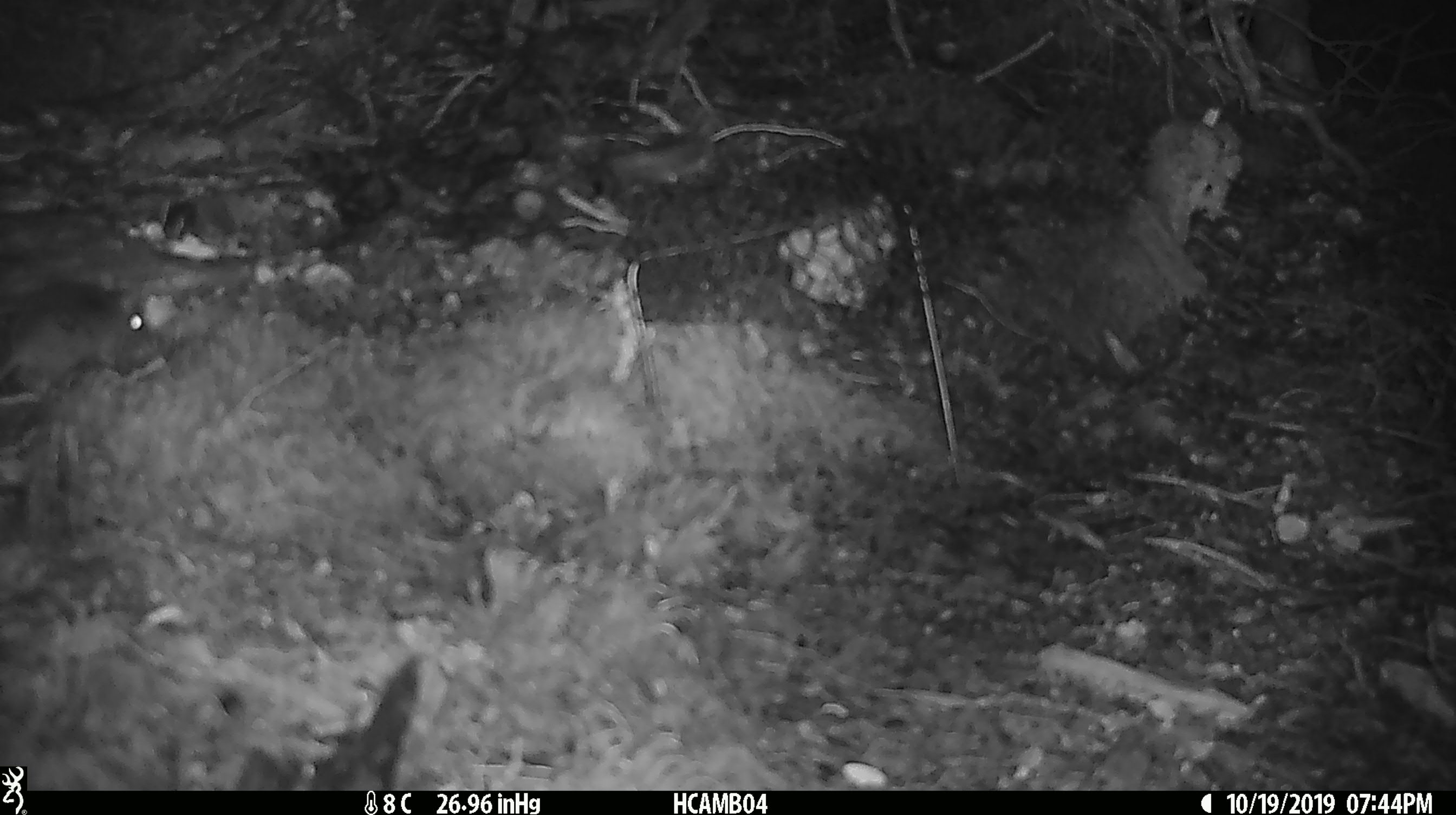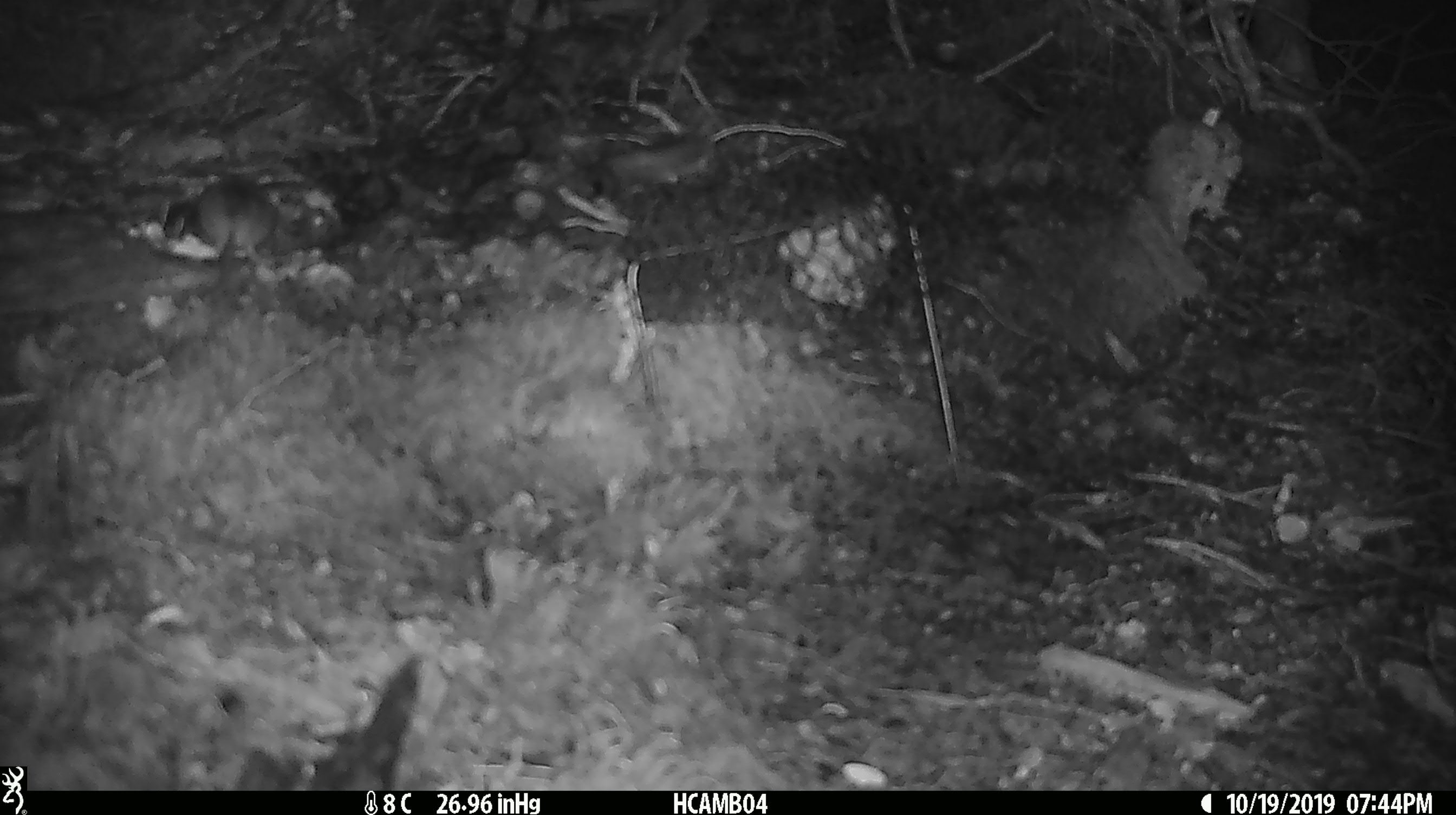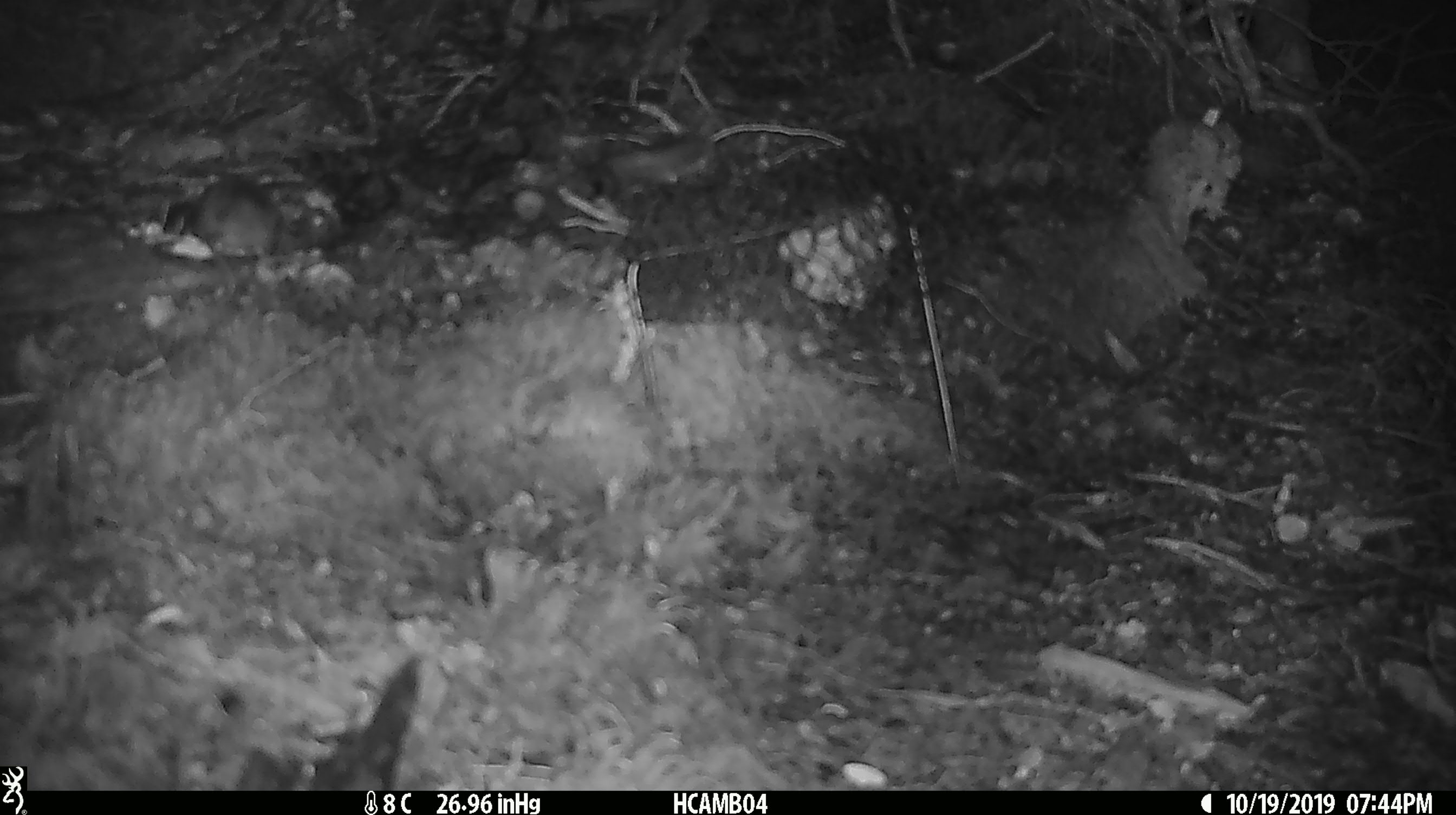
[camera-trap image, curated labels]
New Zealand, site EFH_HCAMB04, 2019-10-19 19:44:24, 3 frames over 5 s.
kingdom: Animalia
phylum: Chordata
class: Mammalia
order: Rodentia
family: Muridae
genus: Mus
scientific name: Mus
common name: mouse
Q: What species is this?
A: Mouse (Mus).